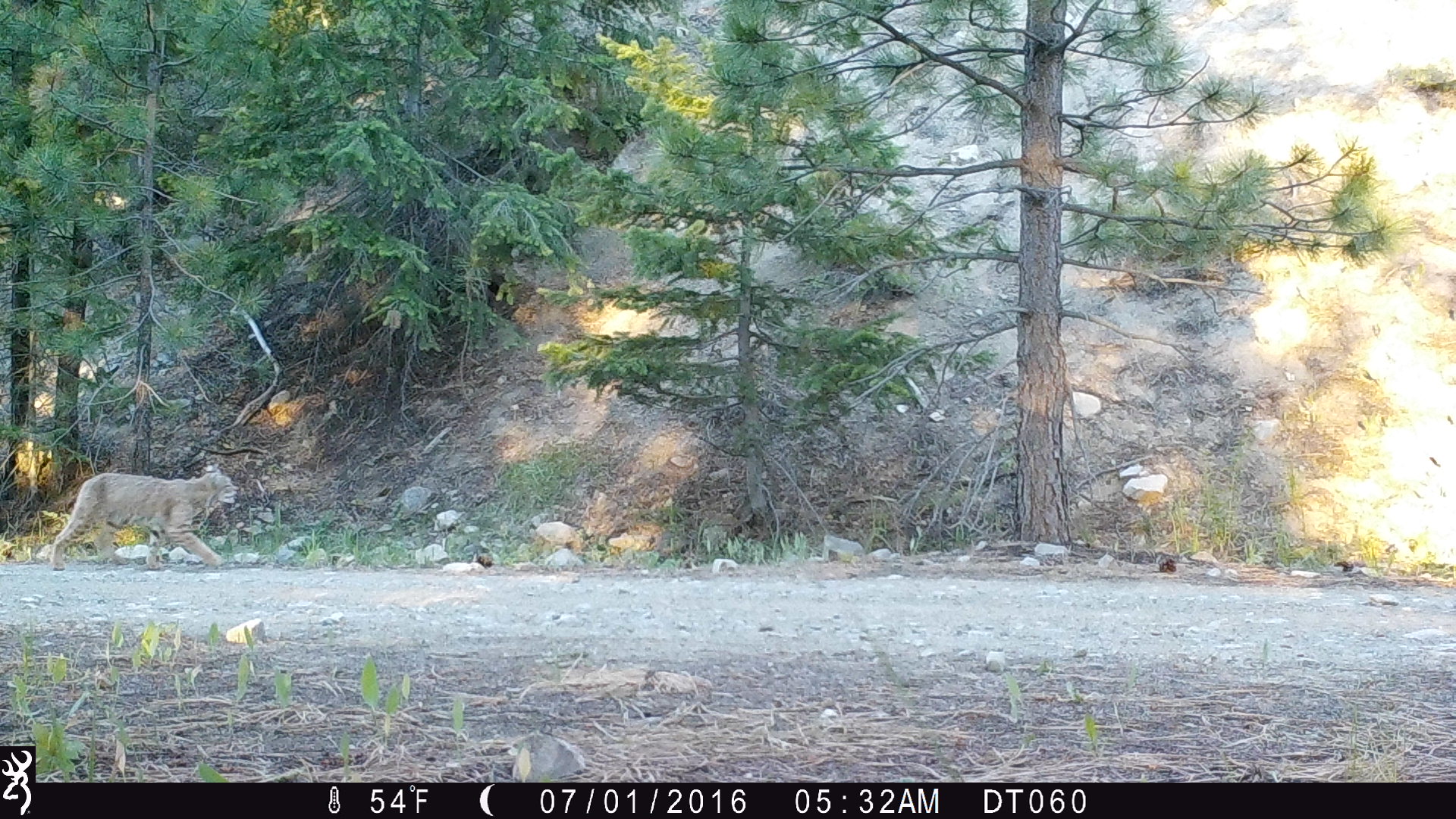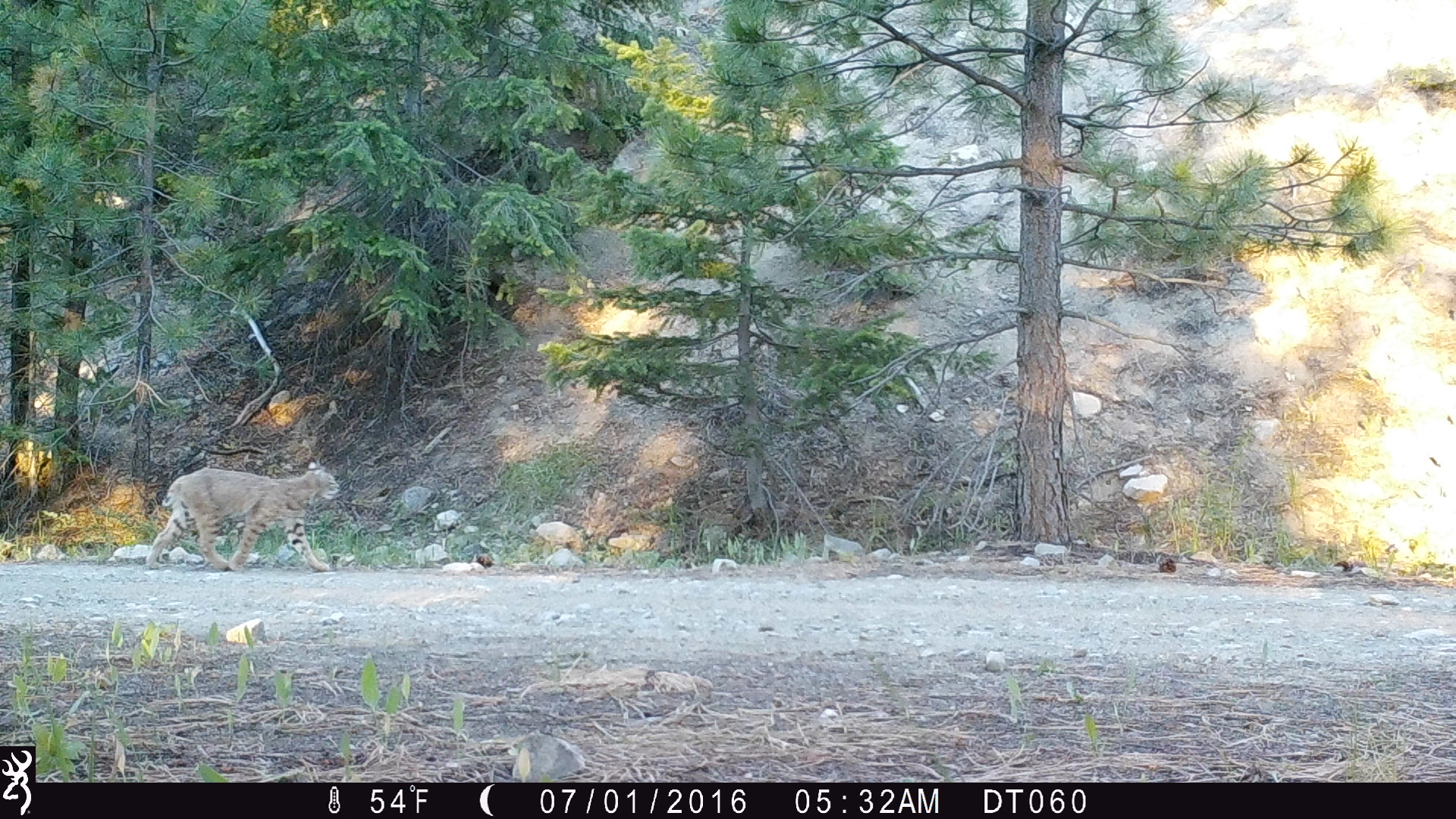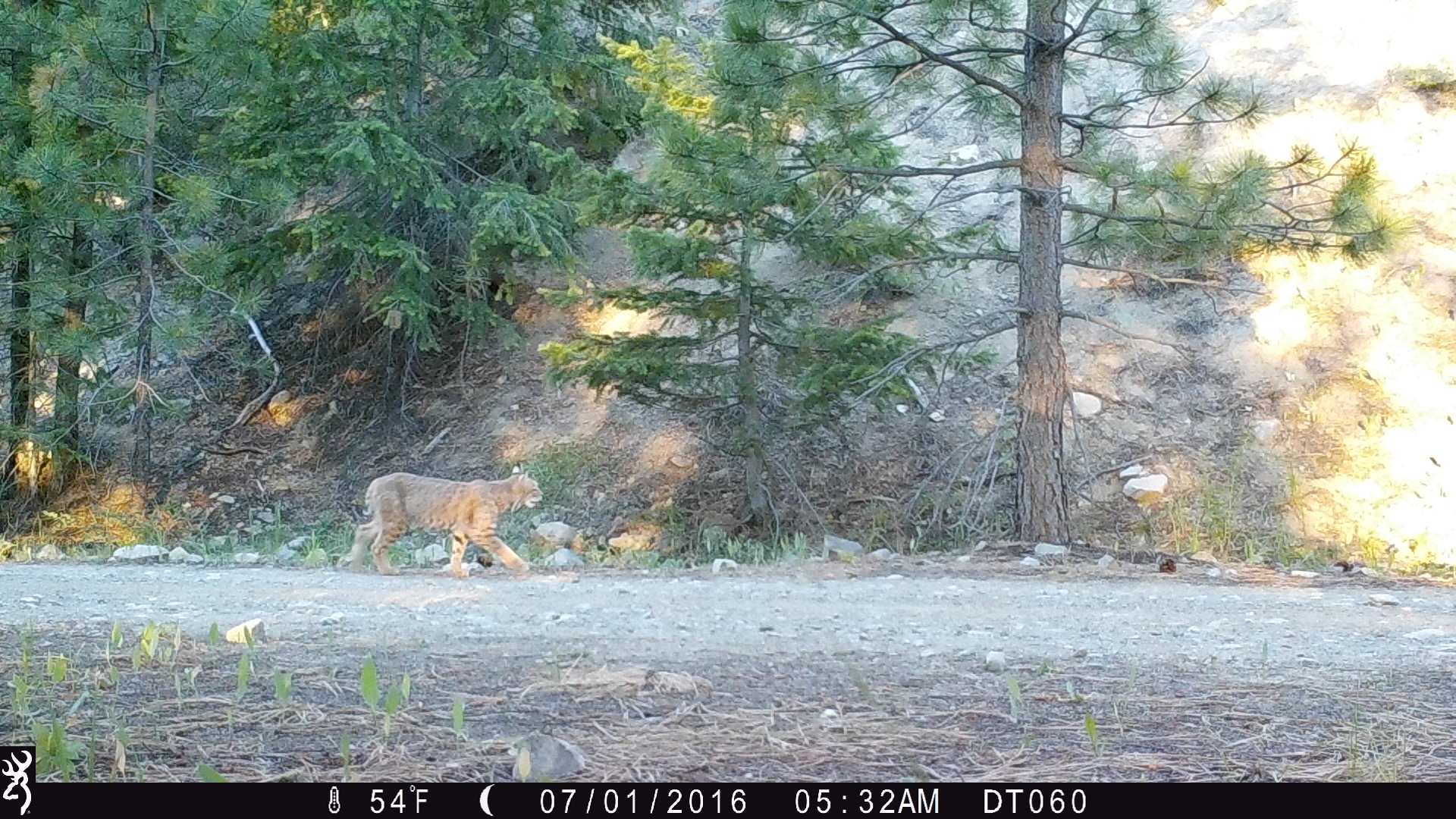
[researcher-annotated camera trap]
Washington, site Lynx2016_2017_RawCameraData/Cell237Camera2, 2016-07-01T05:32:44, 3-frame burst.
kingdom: Animalia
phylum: Chordata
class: Mammalia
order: Carnivora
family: Felidae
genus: Lynx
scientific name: Lynx rufus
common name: bobcat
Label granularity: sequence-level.